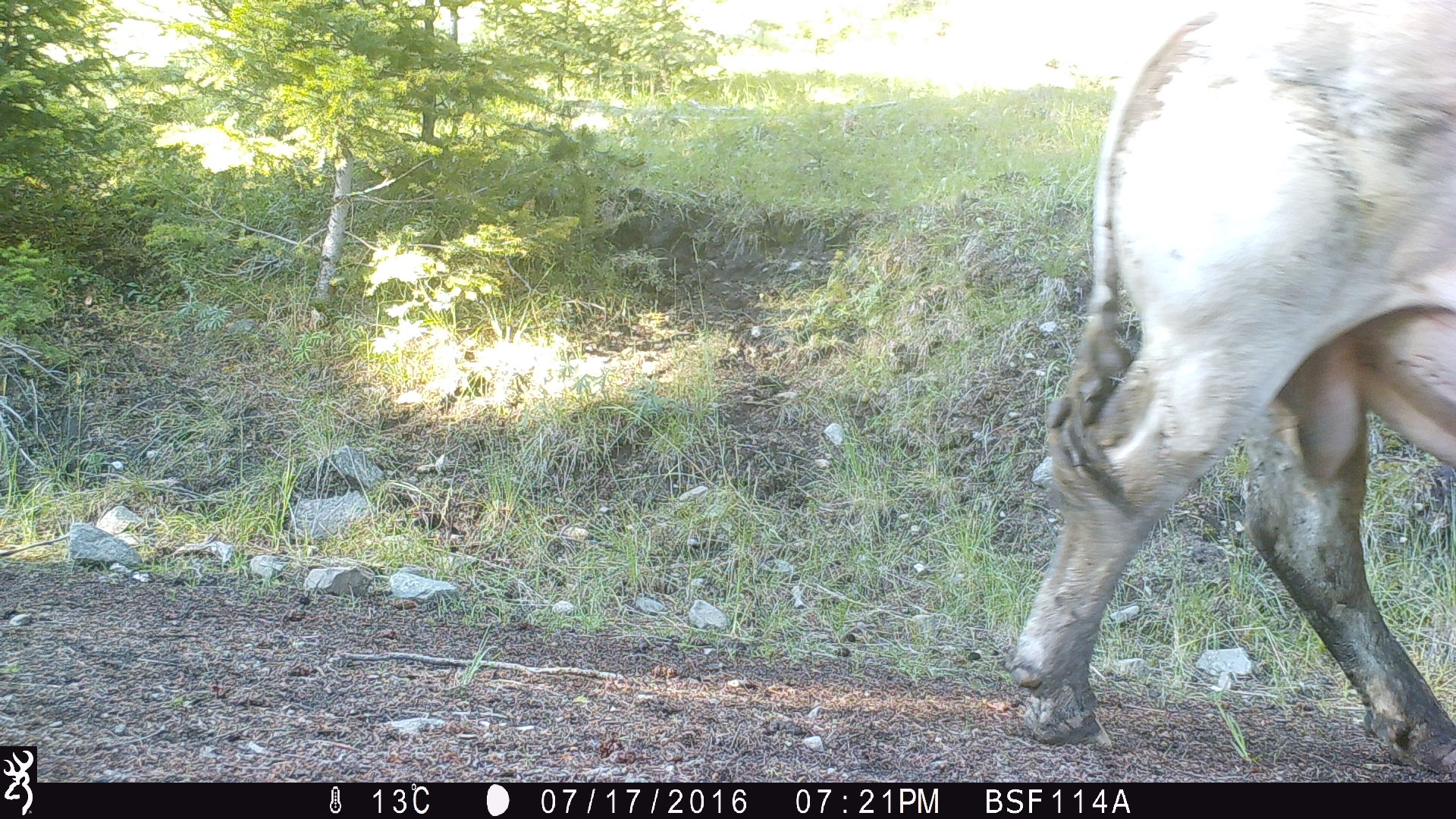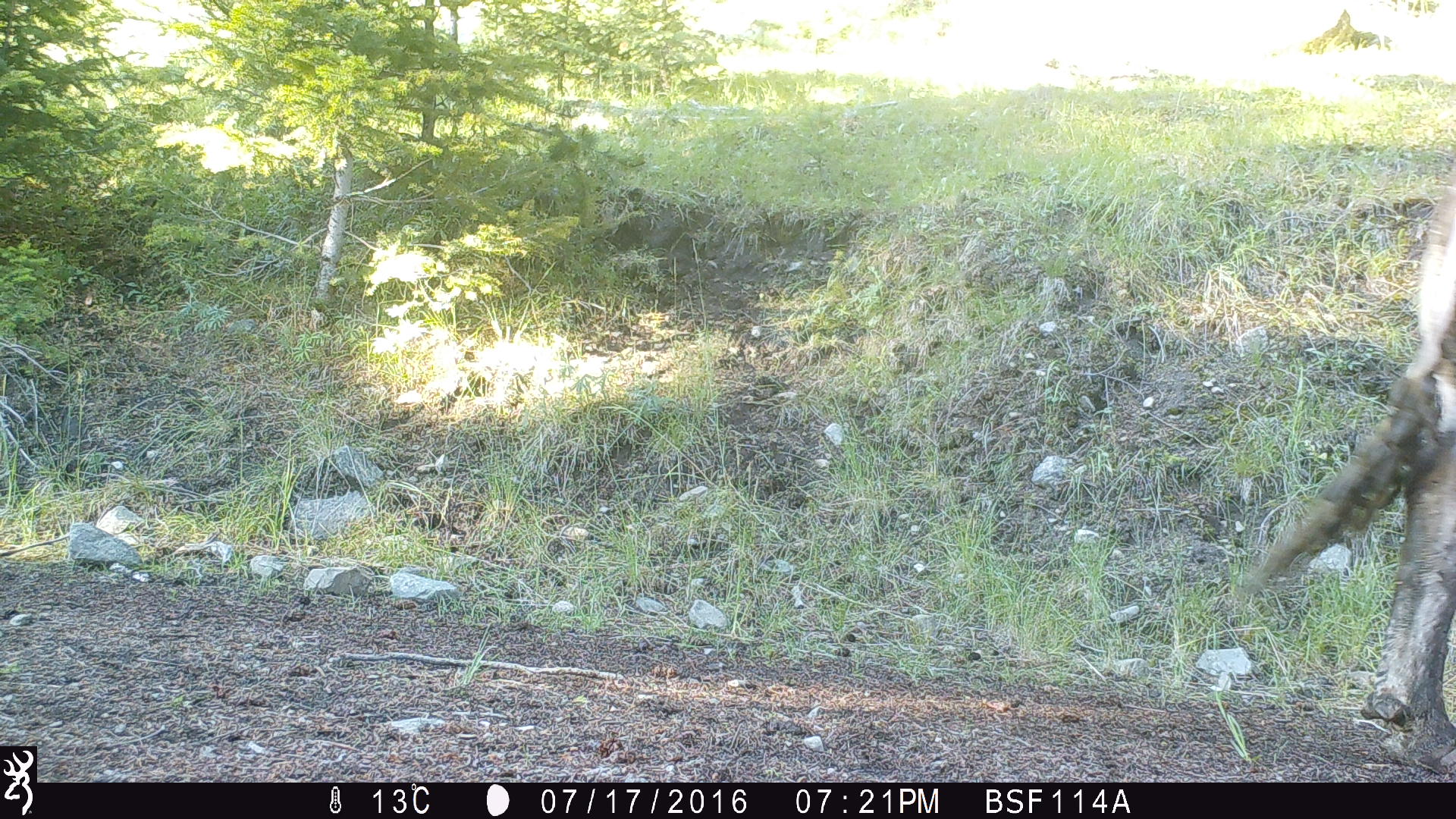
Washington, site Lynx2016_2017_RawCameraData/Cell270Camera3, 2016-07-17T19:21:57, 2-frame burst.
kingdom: Animalia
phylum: Chordata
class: Mammalia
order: Artiodactyla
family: Bovidae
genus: Bos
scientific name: Bos taurus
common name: domestic cattle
Domestic cattle (Bos taurus). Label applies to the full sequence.